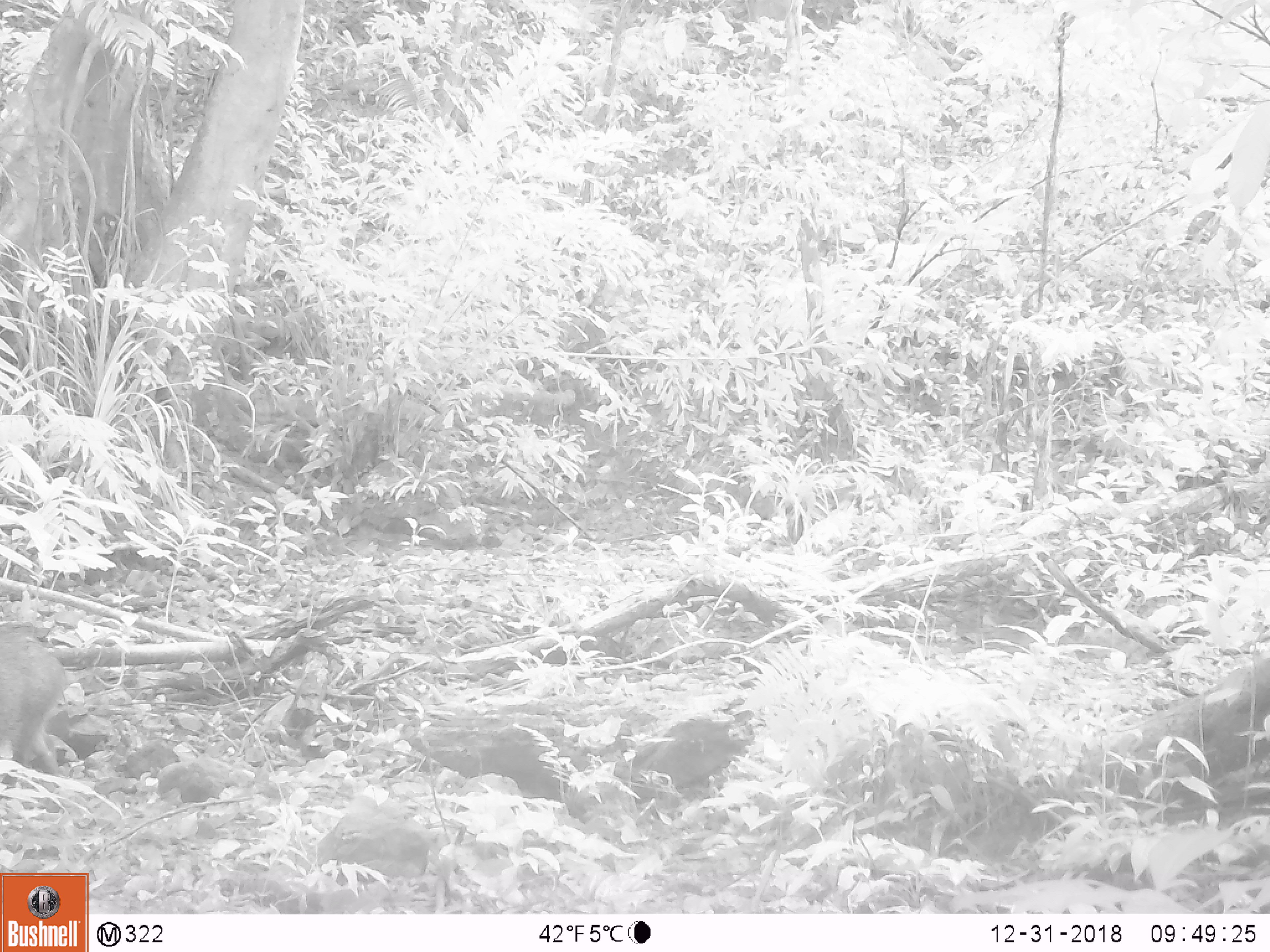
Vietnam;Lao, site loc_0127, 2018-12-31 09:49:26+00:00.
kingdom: Animalia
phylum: Chordata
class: Mammalia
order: Artiodactyla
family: Suidae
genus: Sus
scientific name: Sus scrofa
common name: eurasian wild pig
Eurasian wild pig (Sus scrofa). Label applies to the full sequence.